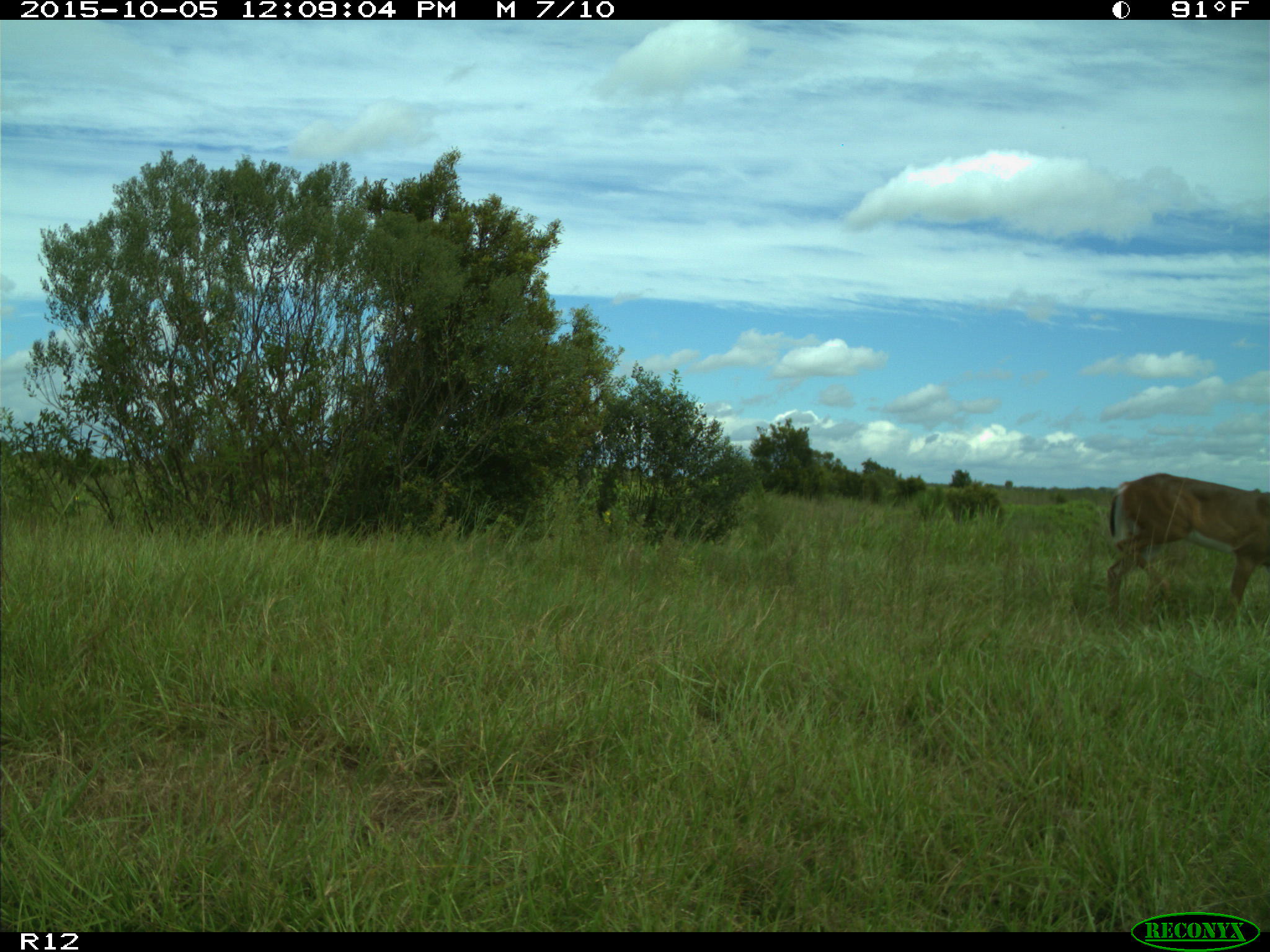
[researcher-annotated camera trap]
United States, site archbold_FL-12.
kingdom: Animalia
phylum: Chordata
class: Mammalia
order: Artiodactyla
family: Cervidae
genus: Odocoileus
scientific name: Odocoileus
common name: deer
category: unidentified deer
Unidentified deer (deer) (Odocoileus).